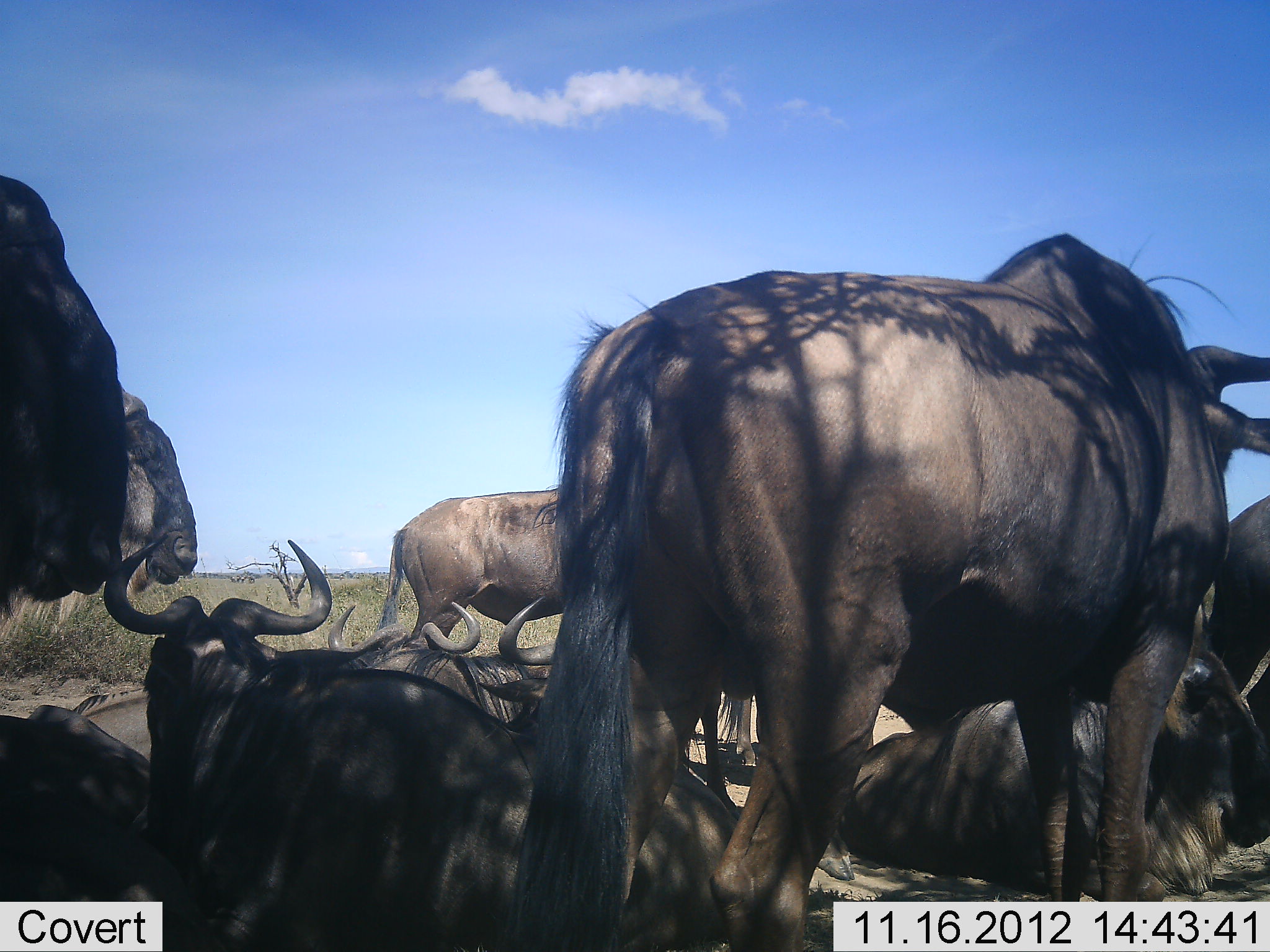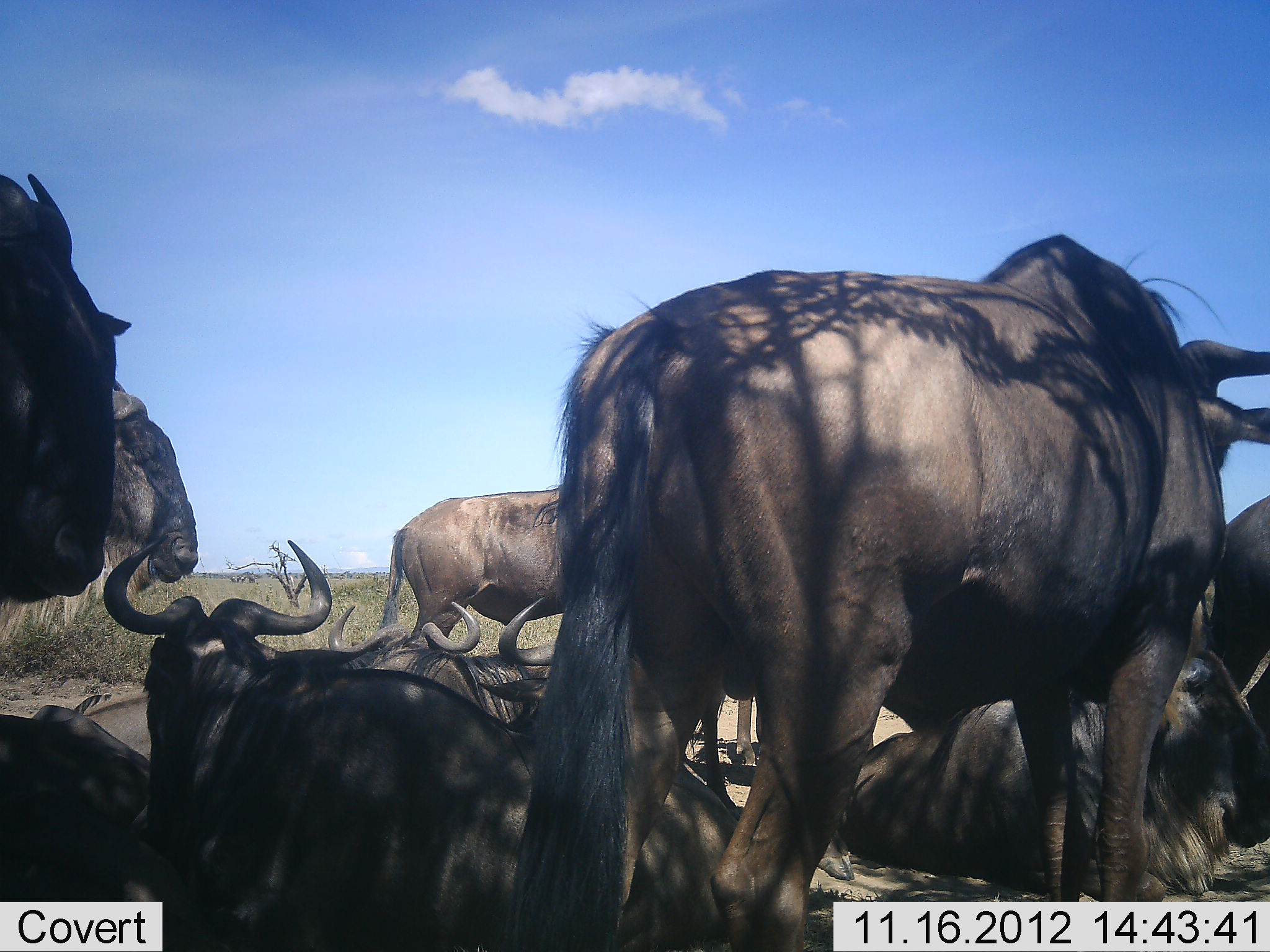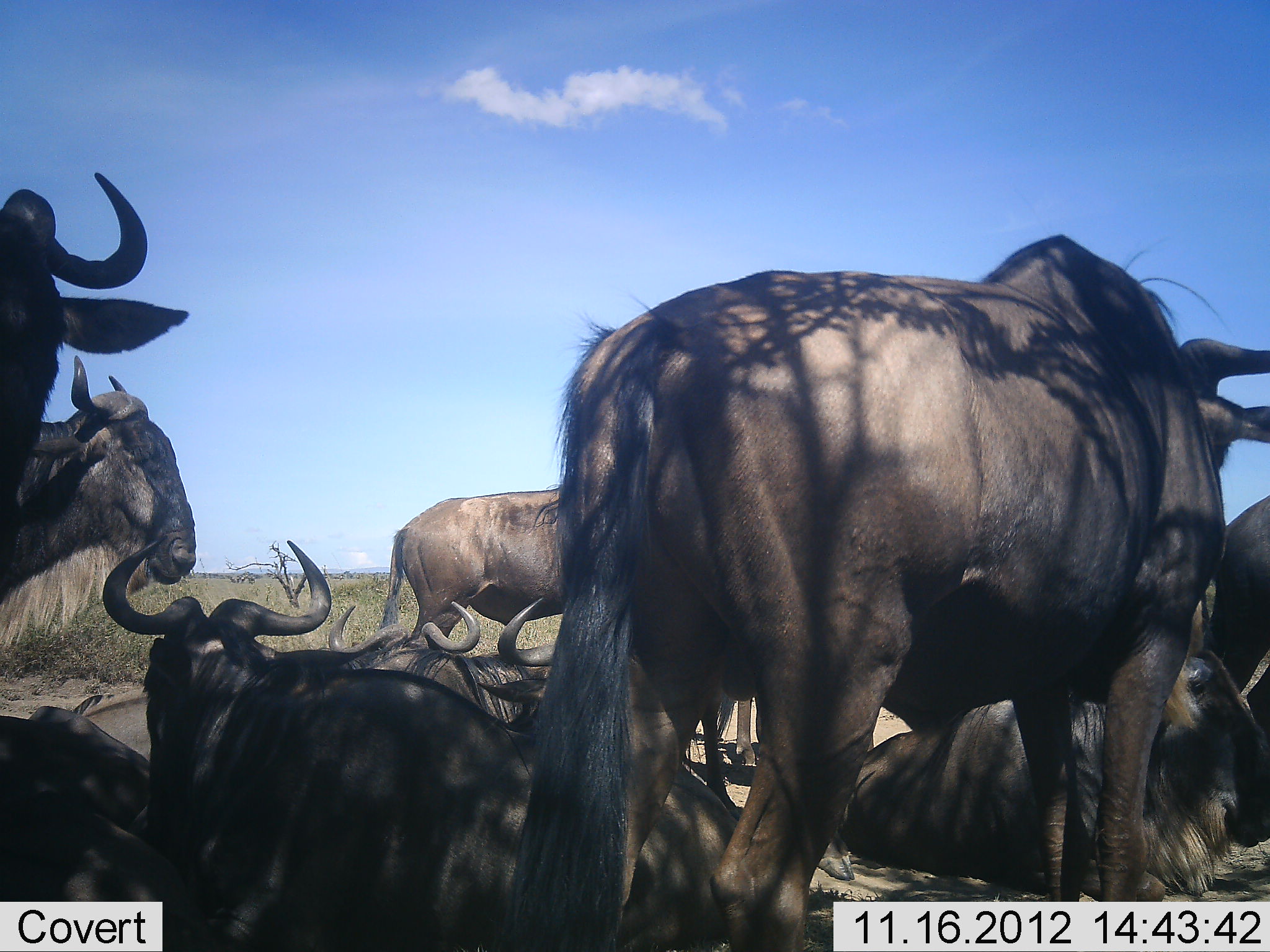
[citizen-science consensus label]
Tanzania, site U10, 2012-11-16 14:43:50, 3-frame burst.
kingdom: Animalia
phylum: Chordata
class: Mammalia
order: Artiodactyla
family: Bovidae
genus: Connochaetes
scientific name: Connochaetes taurinus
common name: blue wildebeest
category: wildebeest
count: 10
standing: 90%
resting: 100%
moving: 0%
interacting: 0%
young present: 0%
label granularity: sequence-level